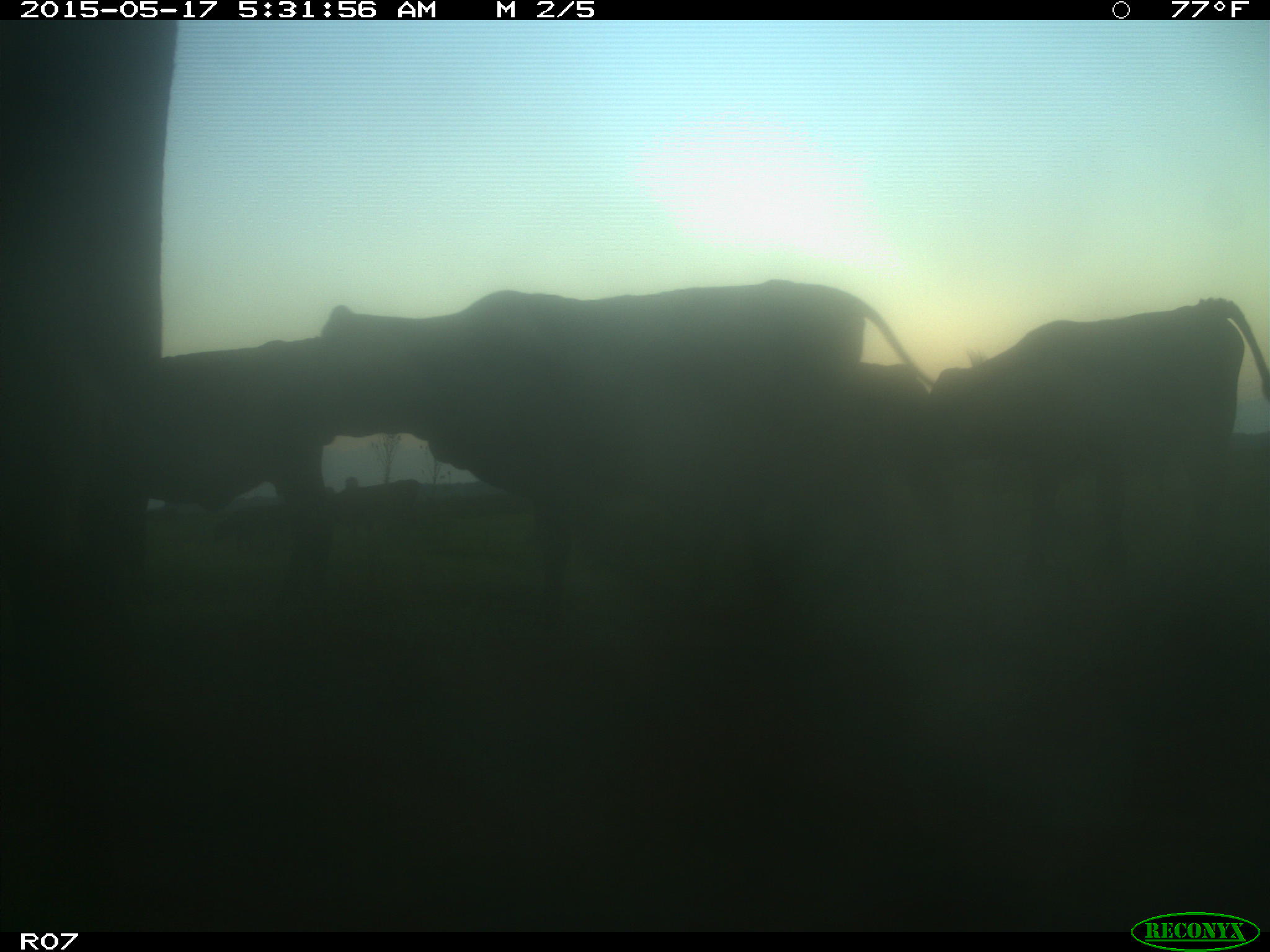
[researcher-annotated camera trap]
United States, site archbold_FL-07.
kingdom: Animalia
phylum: Chordata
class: Mammalia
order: Artiodactyla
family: Bovidae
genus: Bos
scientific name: Bos taurus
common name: domestic cow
Bos taurus (domestic cow).